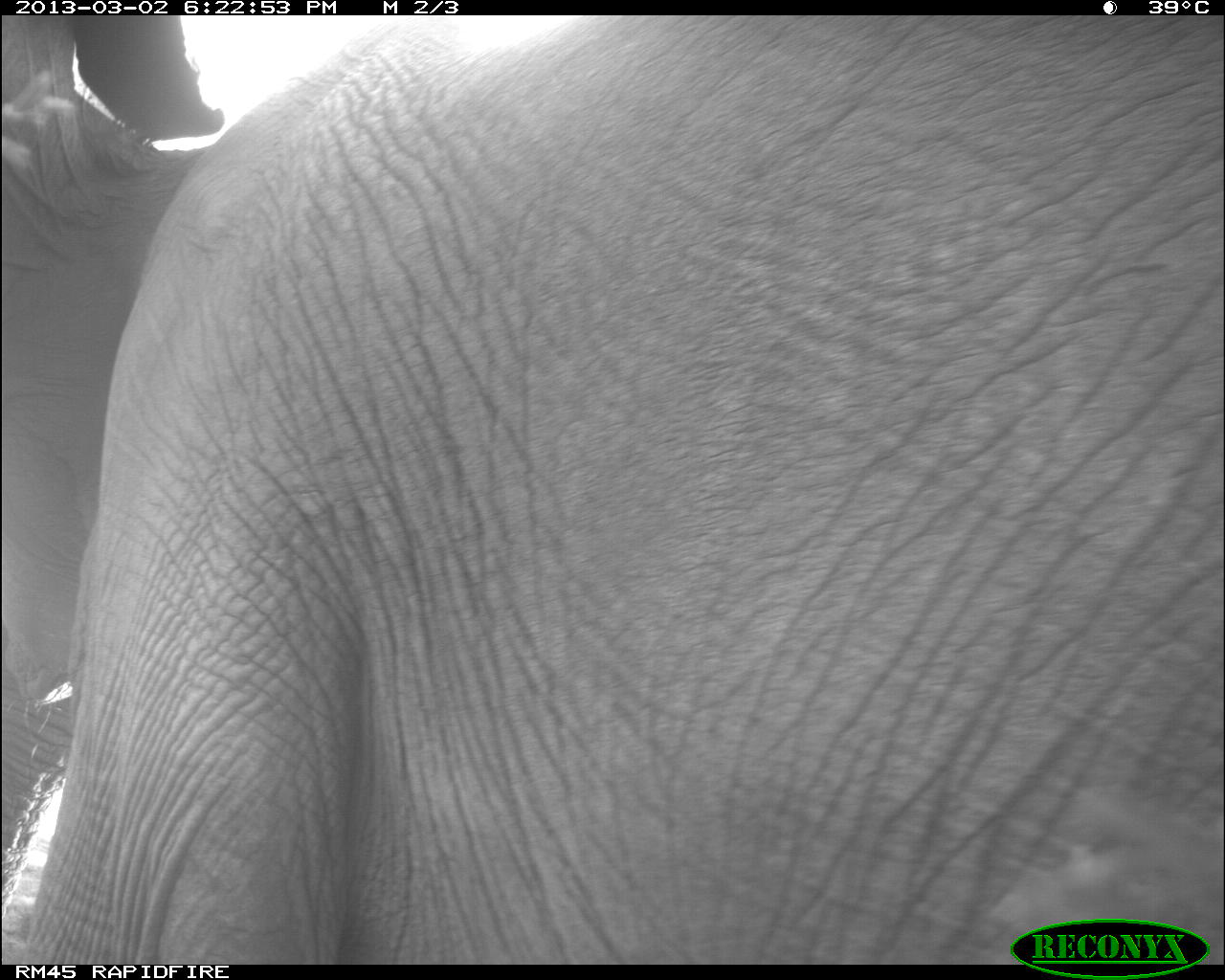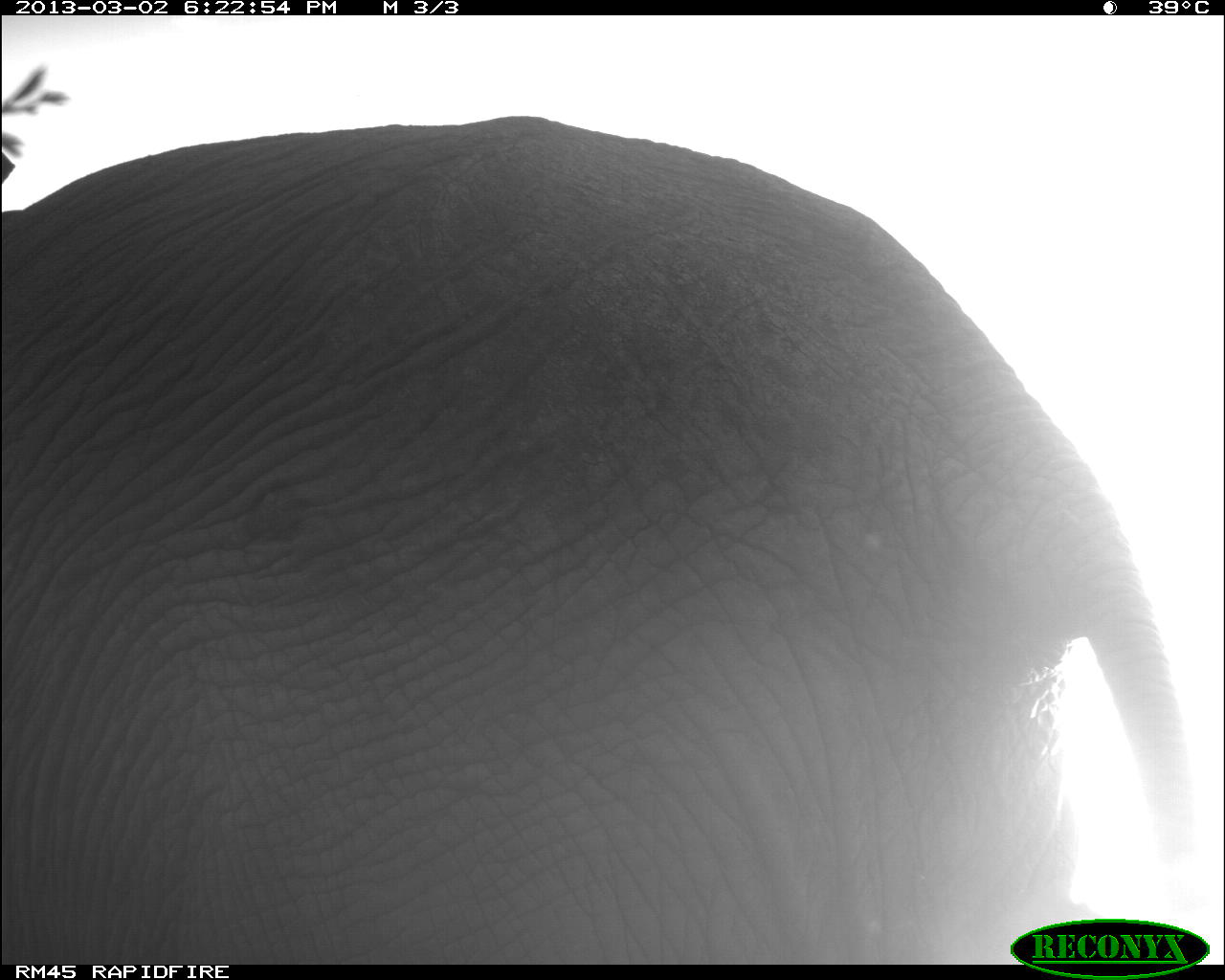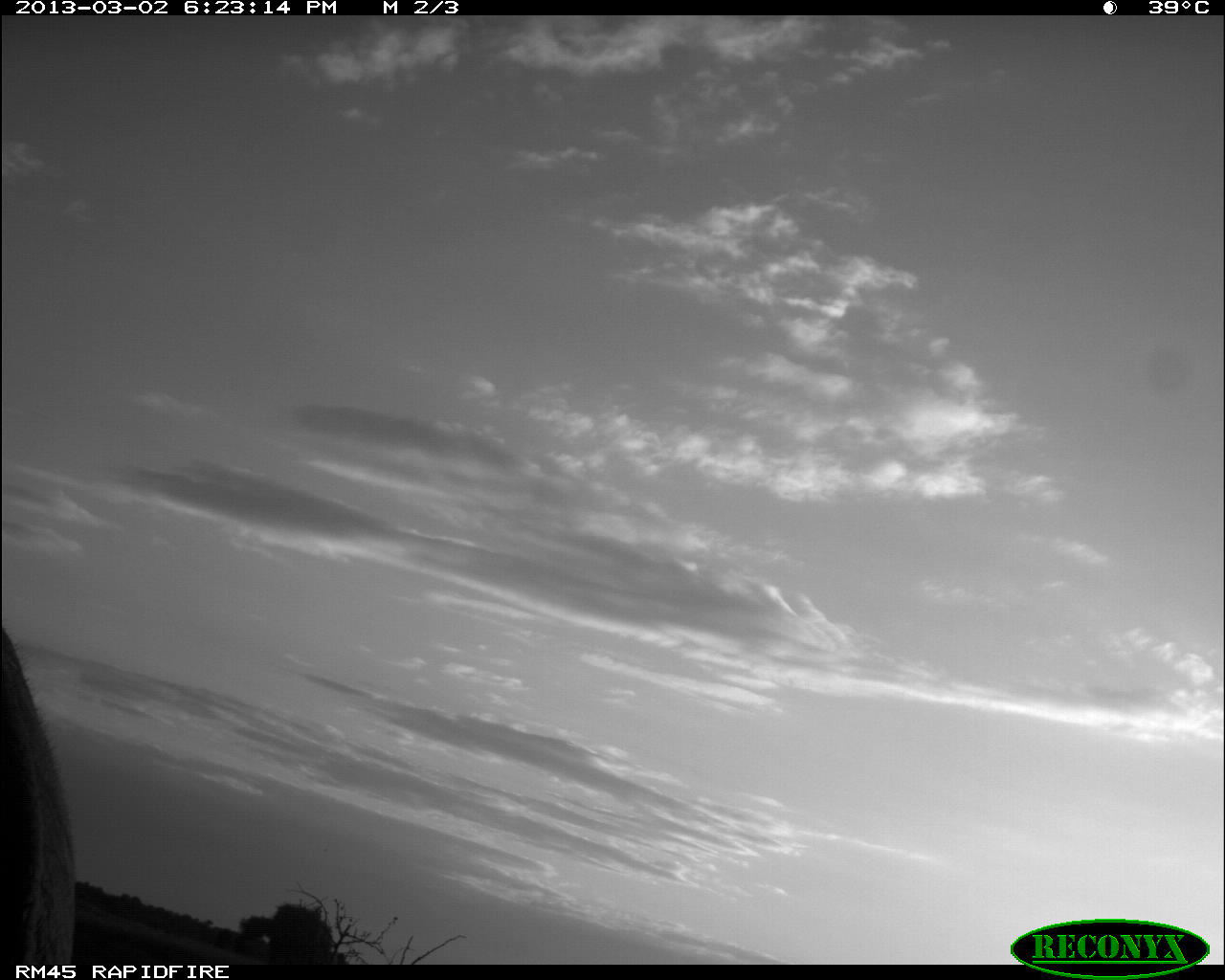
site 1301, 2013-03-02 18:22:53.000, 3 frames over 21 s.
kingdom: Animalia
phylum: Chordata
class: Mammalia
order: Proboscidea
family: Elephantidae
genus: Loxodonta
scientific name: Loxodonta africana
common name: african bush elephant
Loxodonta africana (african bush elephant), count 1.